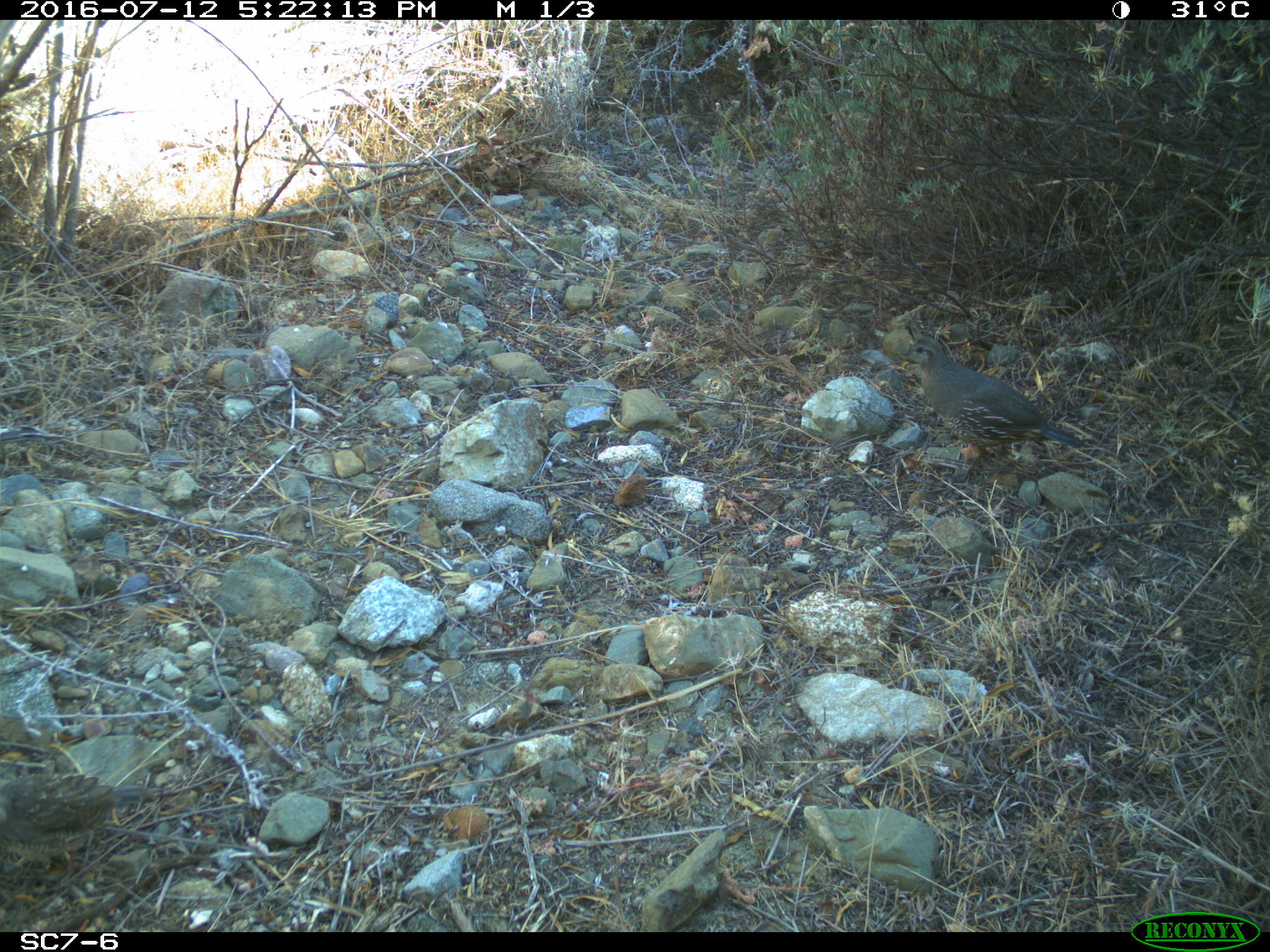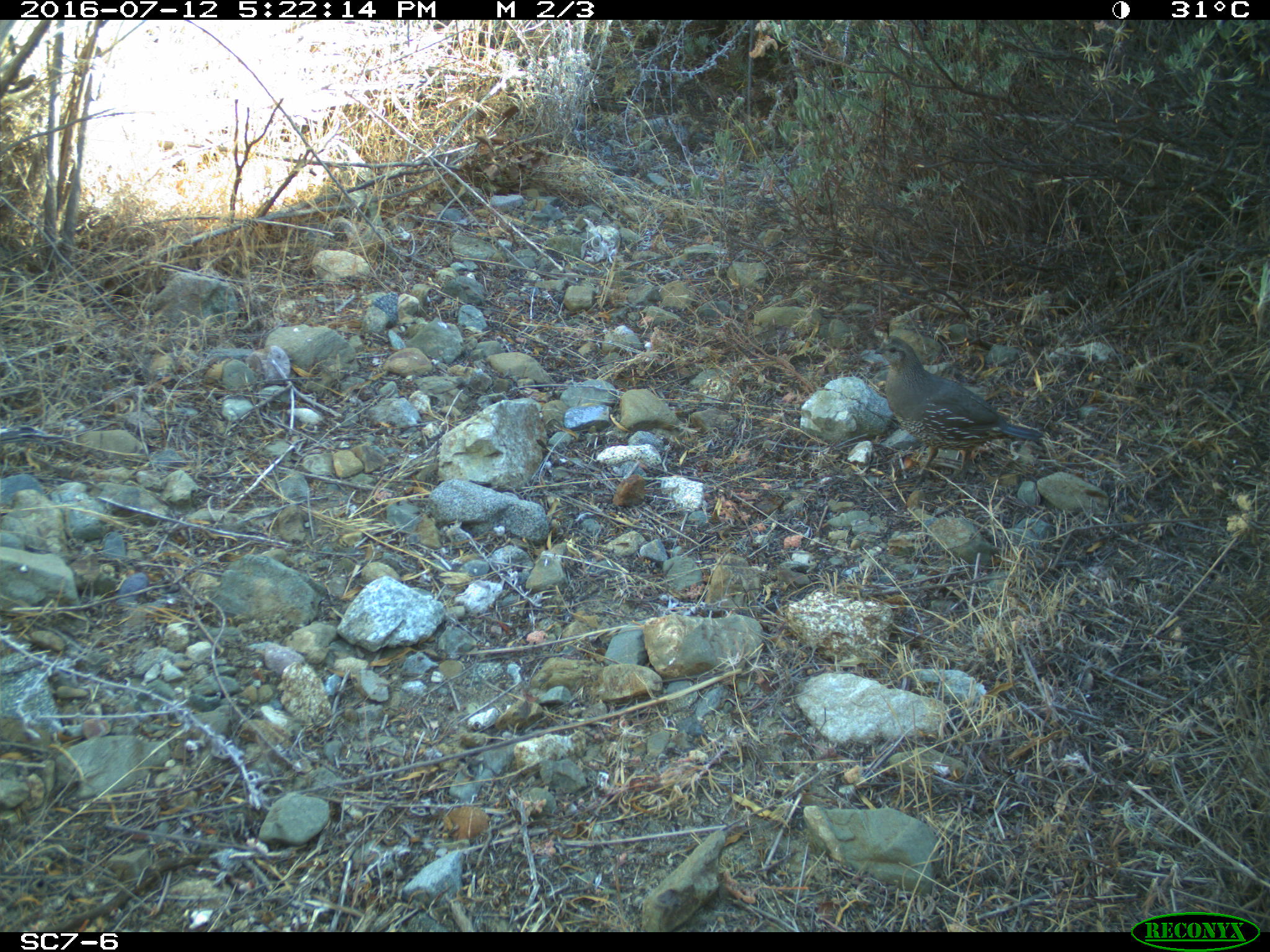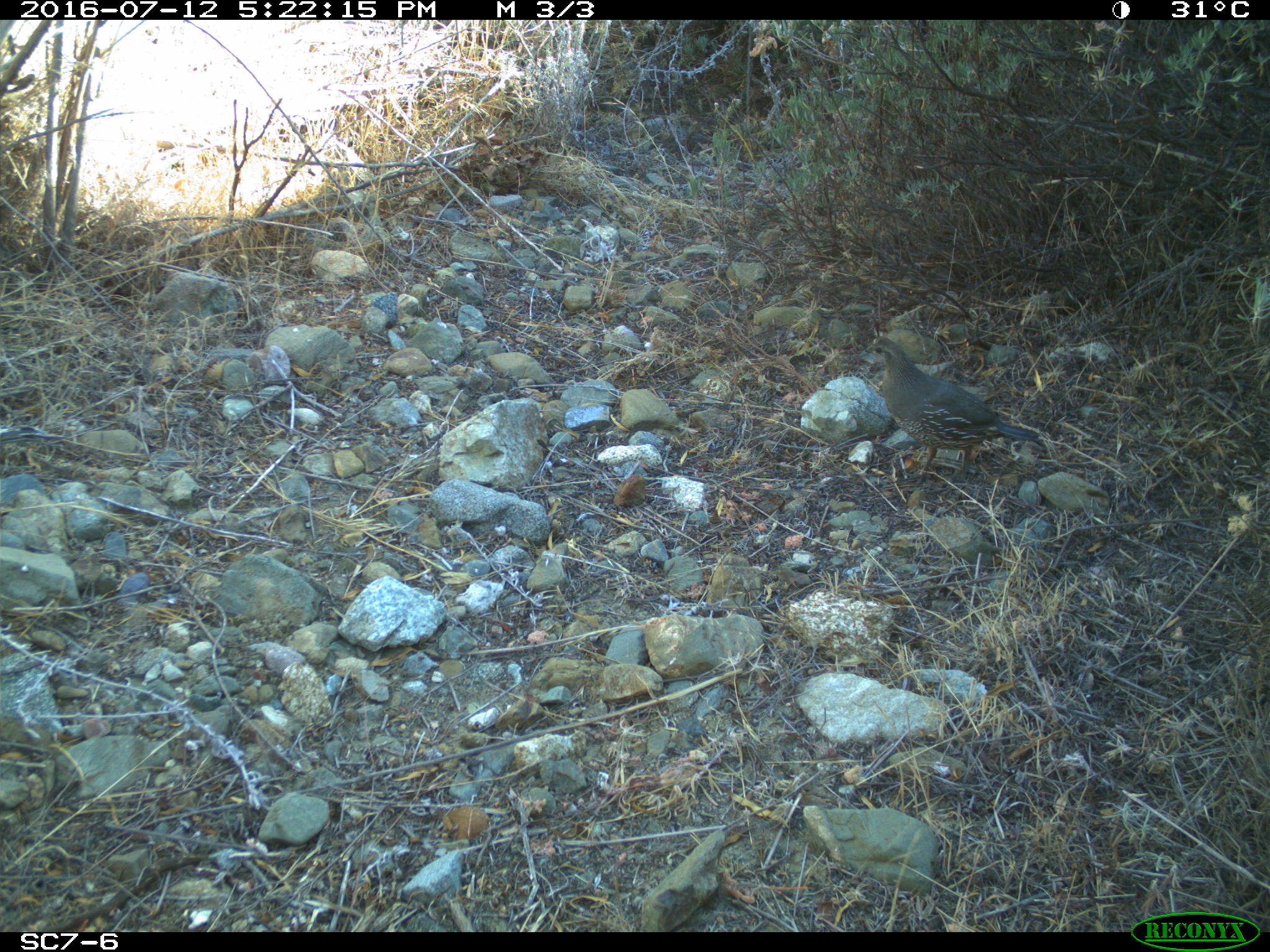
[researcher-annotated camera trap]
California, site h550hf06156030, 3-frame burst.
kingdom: Animalia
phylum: Chordata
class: Aves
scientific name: Aves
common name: bird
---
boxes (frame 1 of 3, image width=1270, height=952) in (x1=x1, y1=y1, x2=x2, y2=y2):
bird: (x1=899, y1=335, x2=1085, y2=480); (x1=0, y1=768, x2=154, y2=887)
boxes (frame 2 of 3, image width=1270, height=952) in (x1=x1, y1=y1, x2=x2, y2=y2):
bird: (x1=873, y1=335, x2=1044, y2=488)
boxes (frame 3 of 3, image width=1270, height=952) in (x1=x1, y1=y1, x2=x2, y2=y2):
bird: (x1=858, y1=336, x2=1039, y2=488)